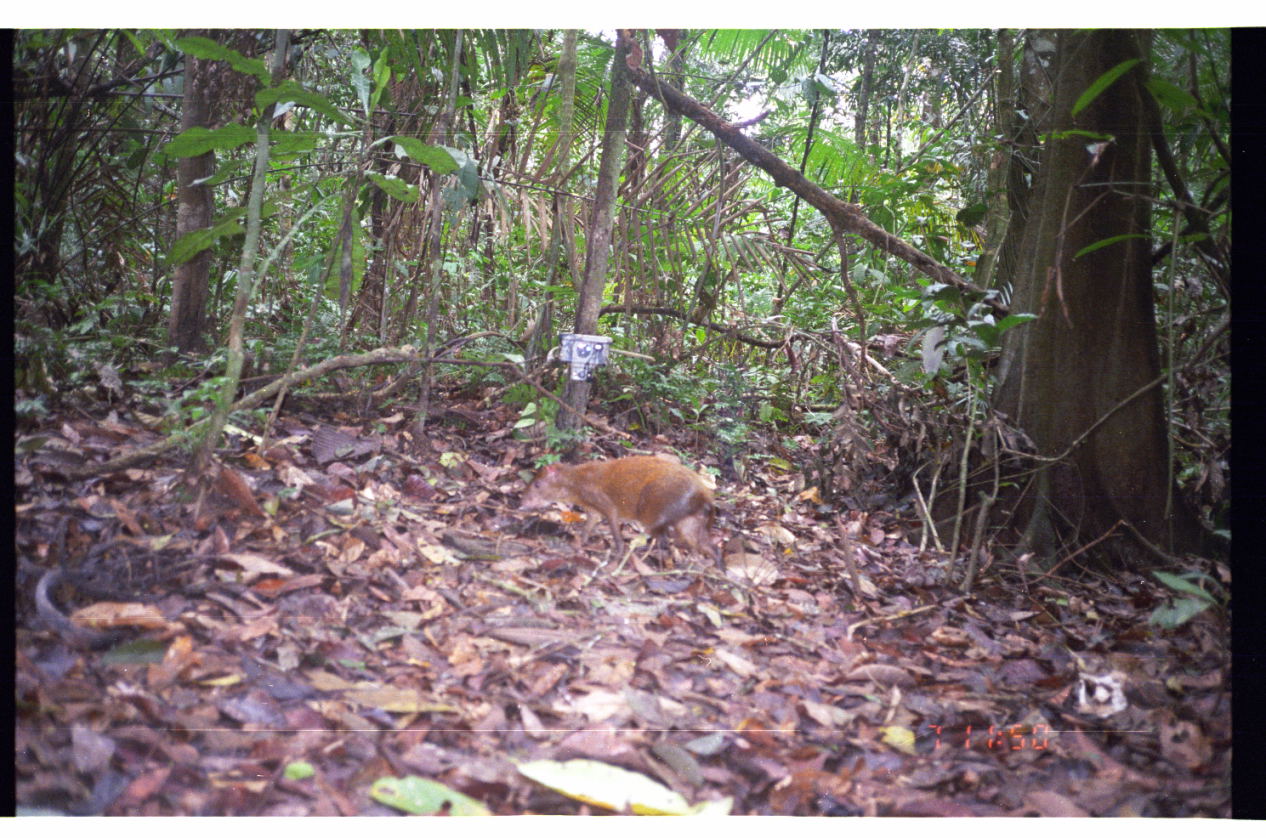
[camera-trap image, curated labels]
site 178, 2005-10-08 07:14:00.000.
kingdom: Animalia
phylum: Chordata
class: Mammalia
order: Rodentia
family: Dasyproctidae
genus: Dasyprocta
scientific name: Dasyprocta punctata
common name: central american agouti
Dasyprocta punctata (central american agouti).